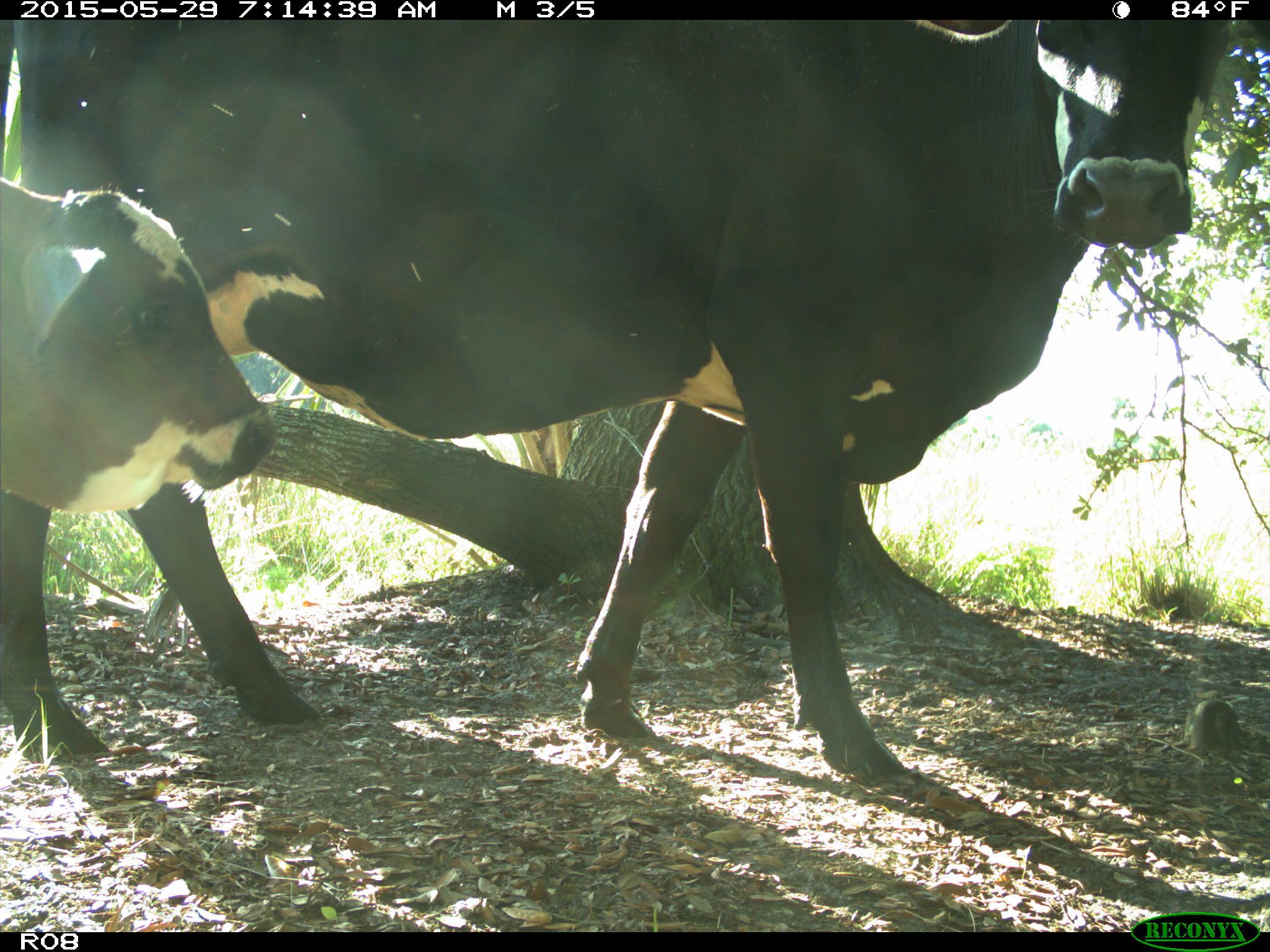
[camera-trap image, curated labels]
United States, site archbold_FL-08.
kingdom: Animalia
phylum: Chordata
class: Mammalia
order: Artiodactyla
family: Bovidae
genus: Bos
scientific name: Bos taurus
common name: domestic cow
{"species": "Bos taurus (domestic cow)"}